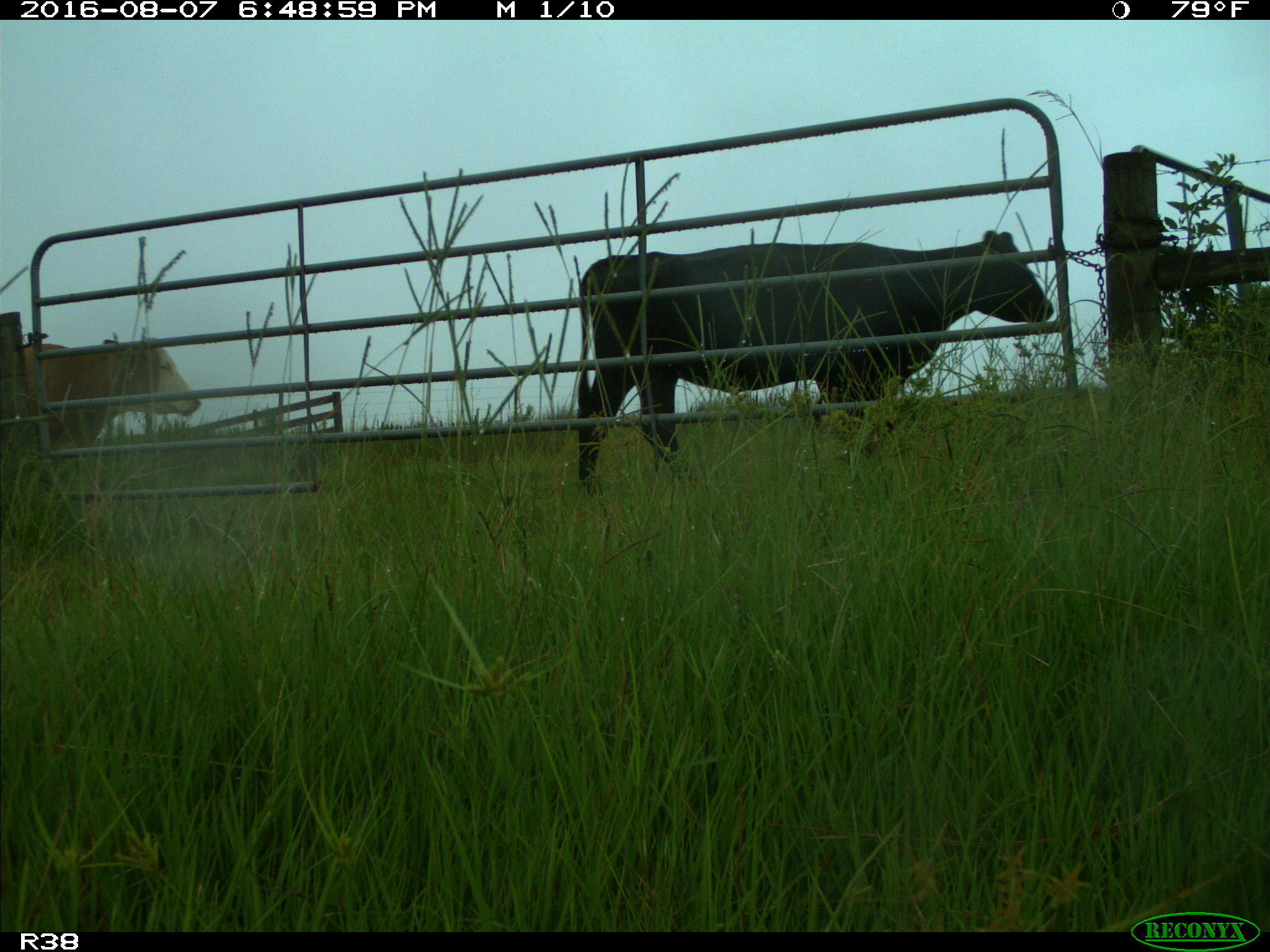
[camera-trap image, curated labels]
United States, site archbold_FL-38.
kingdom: Animalia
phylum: Chordata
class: Mammalia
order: Artiodactyla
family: Bovidae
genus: Bos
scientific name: Bos taurus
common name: domestic cow